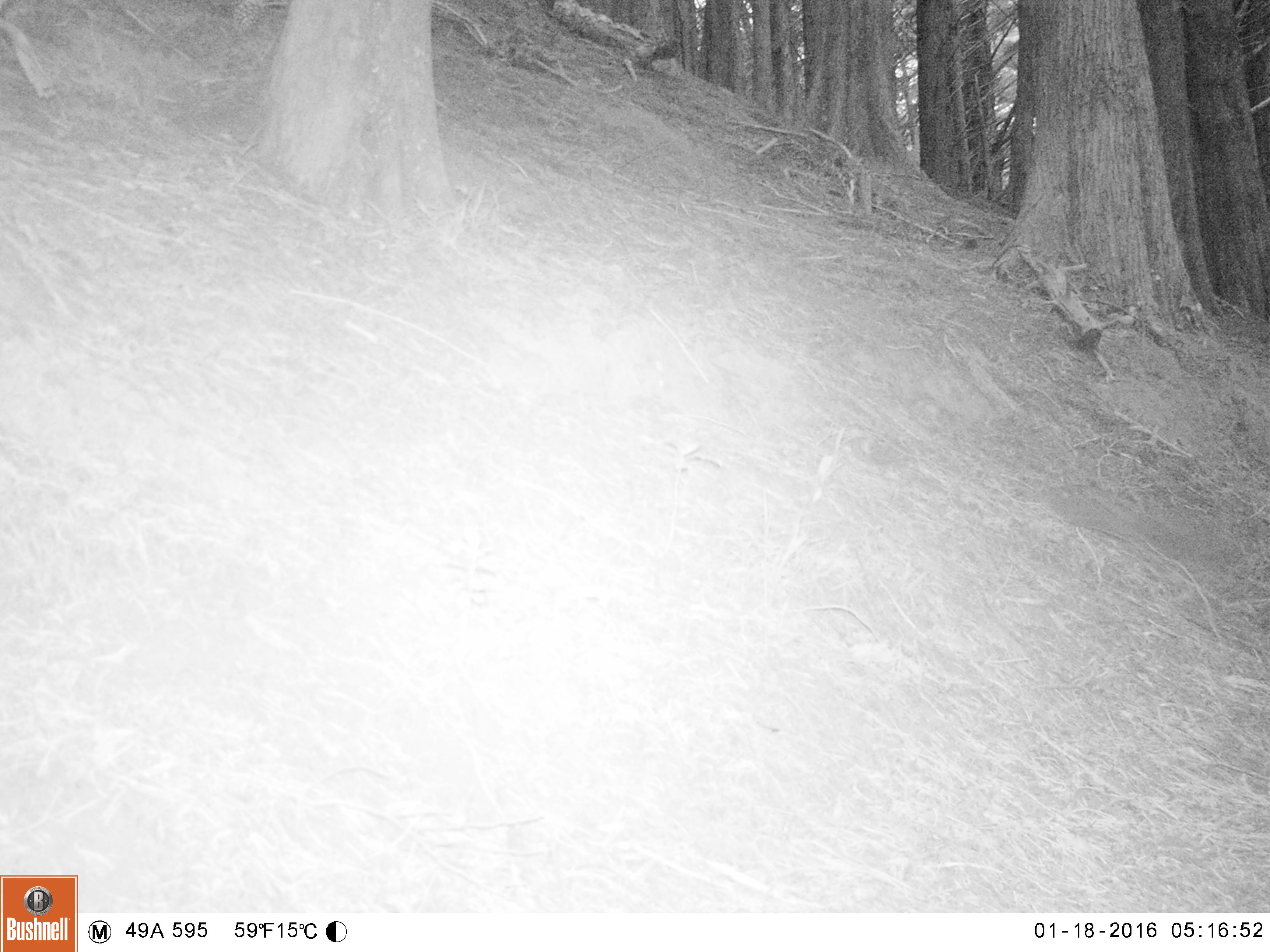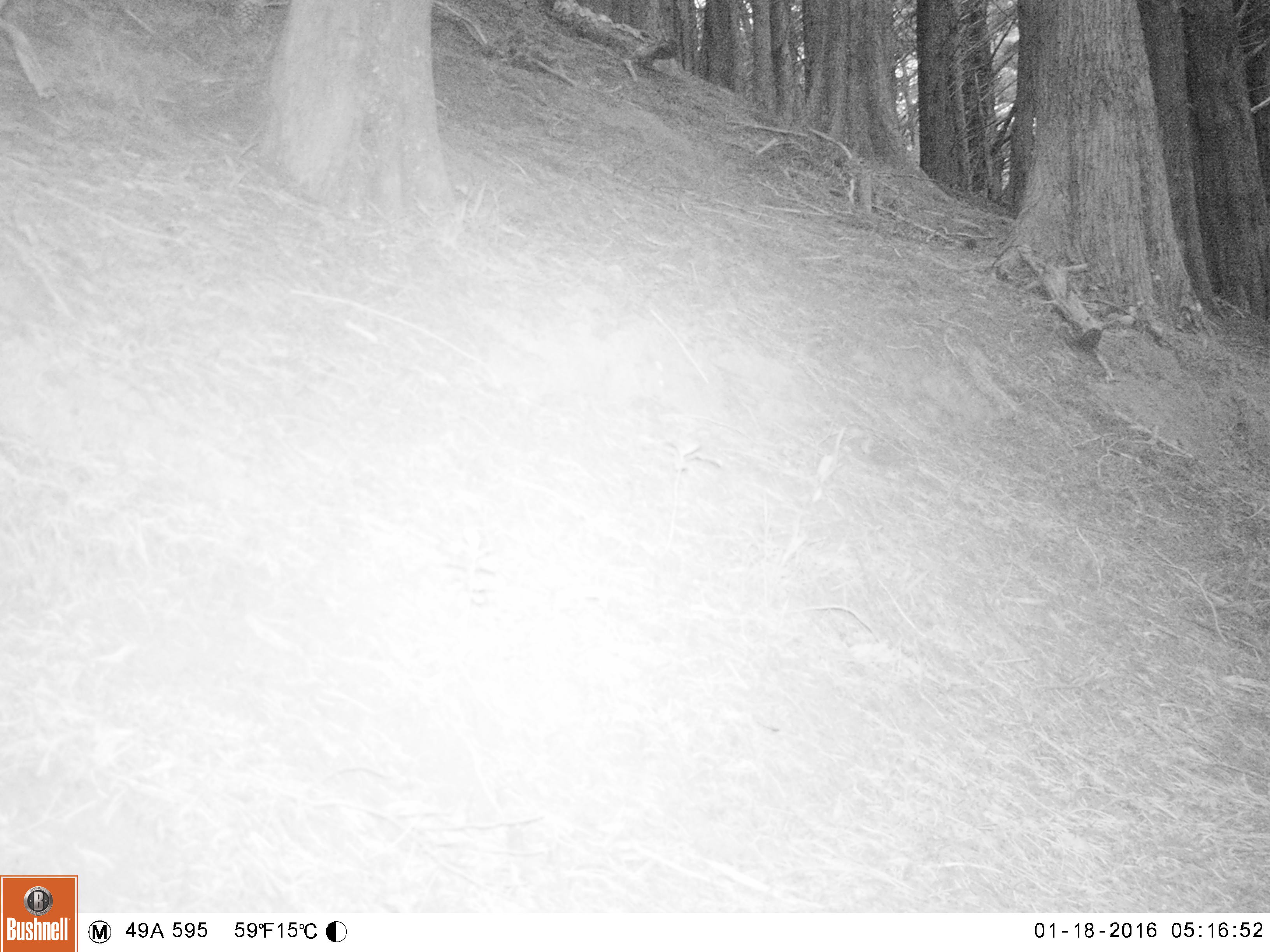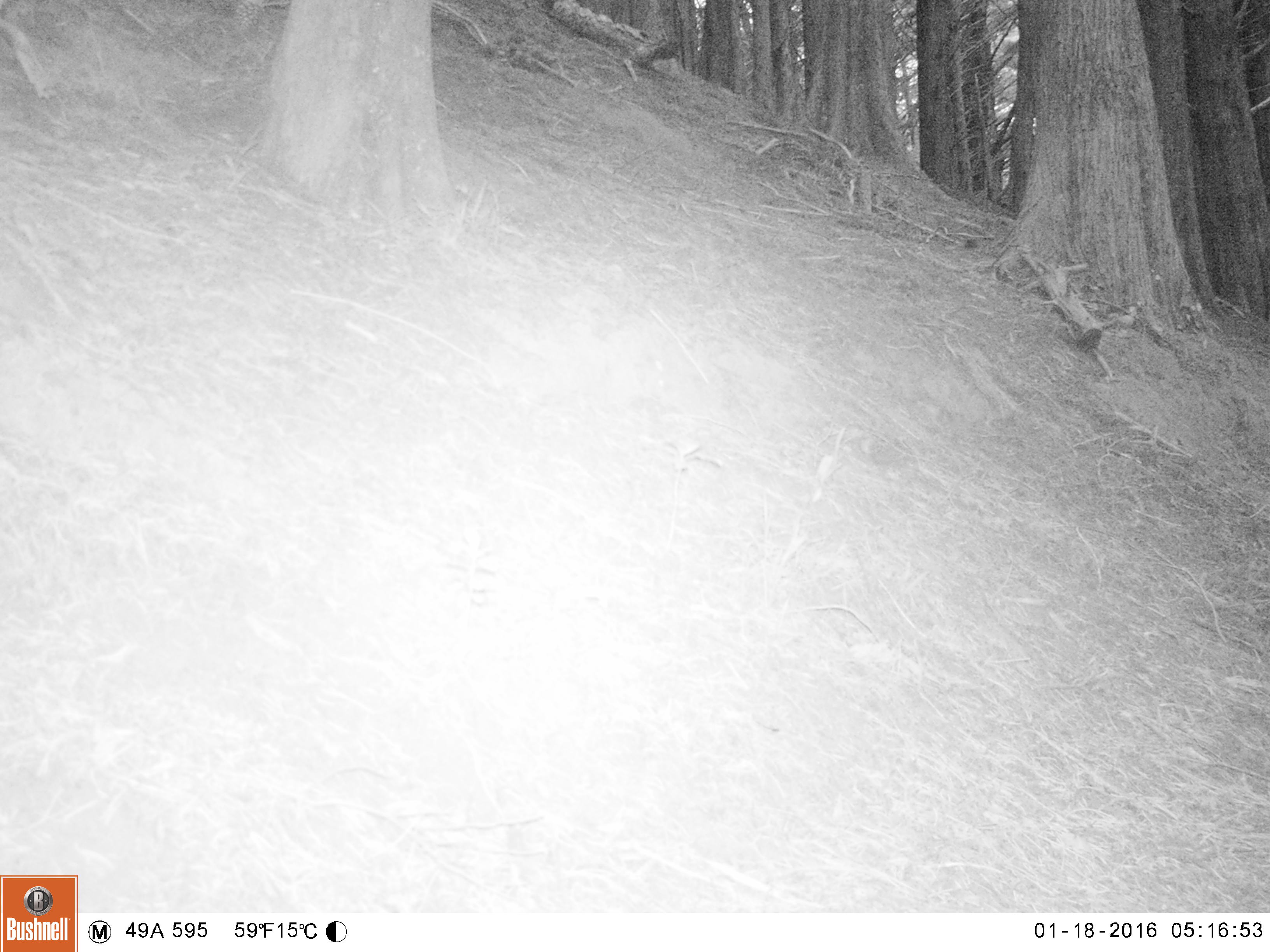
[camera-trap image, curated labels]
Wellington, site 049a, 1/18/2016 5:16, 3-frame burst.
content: unidentified animal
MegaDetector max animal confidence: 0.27